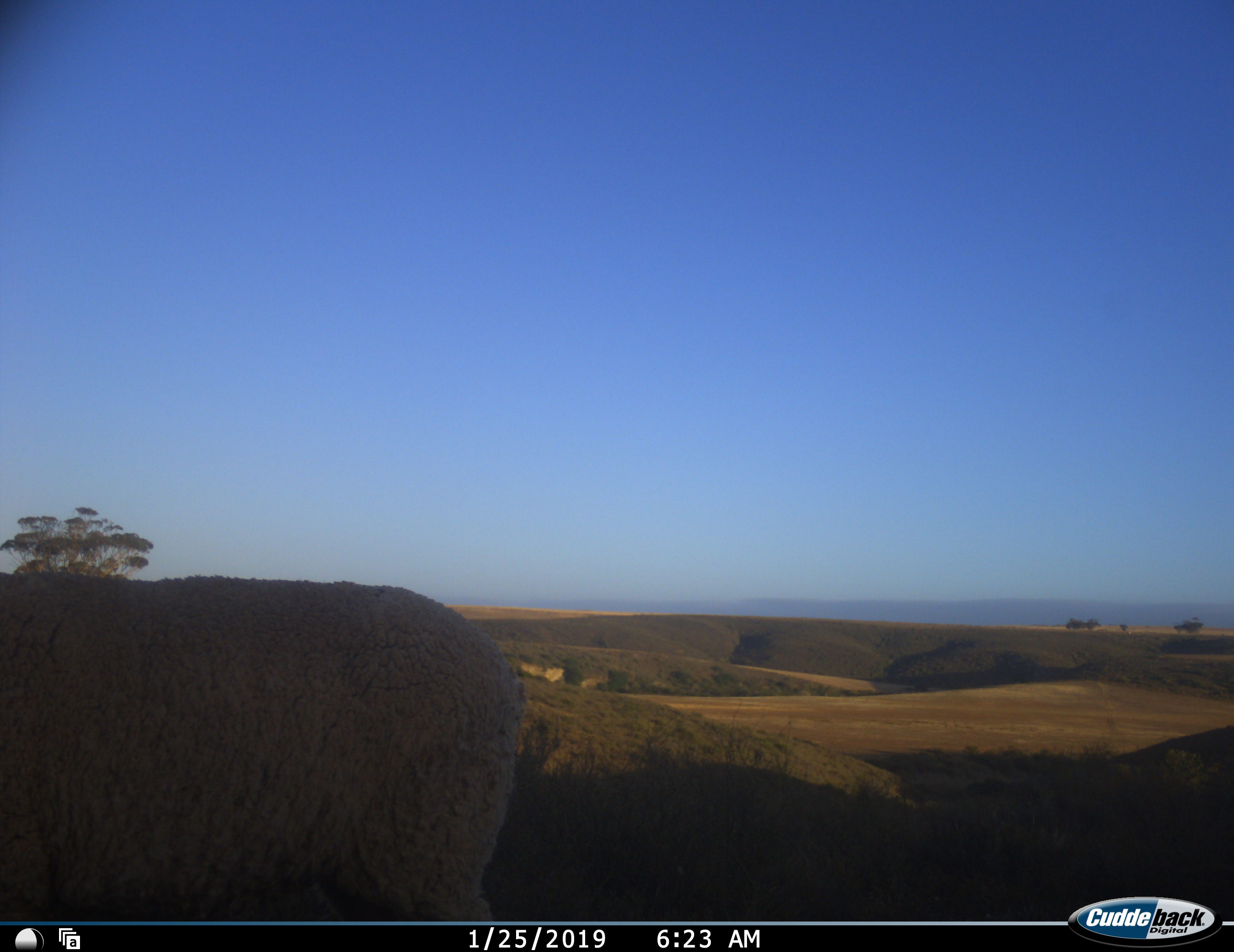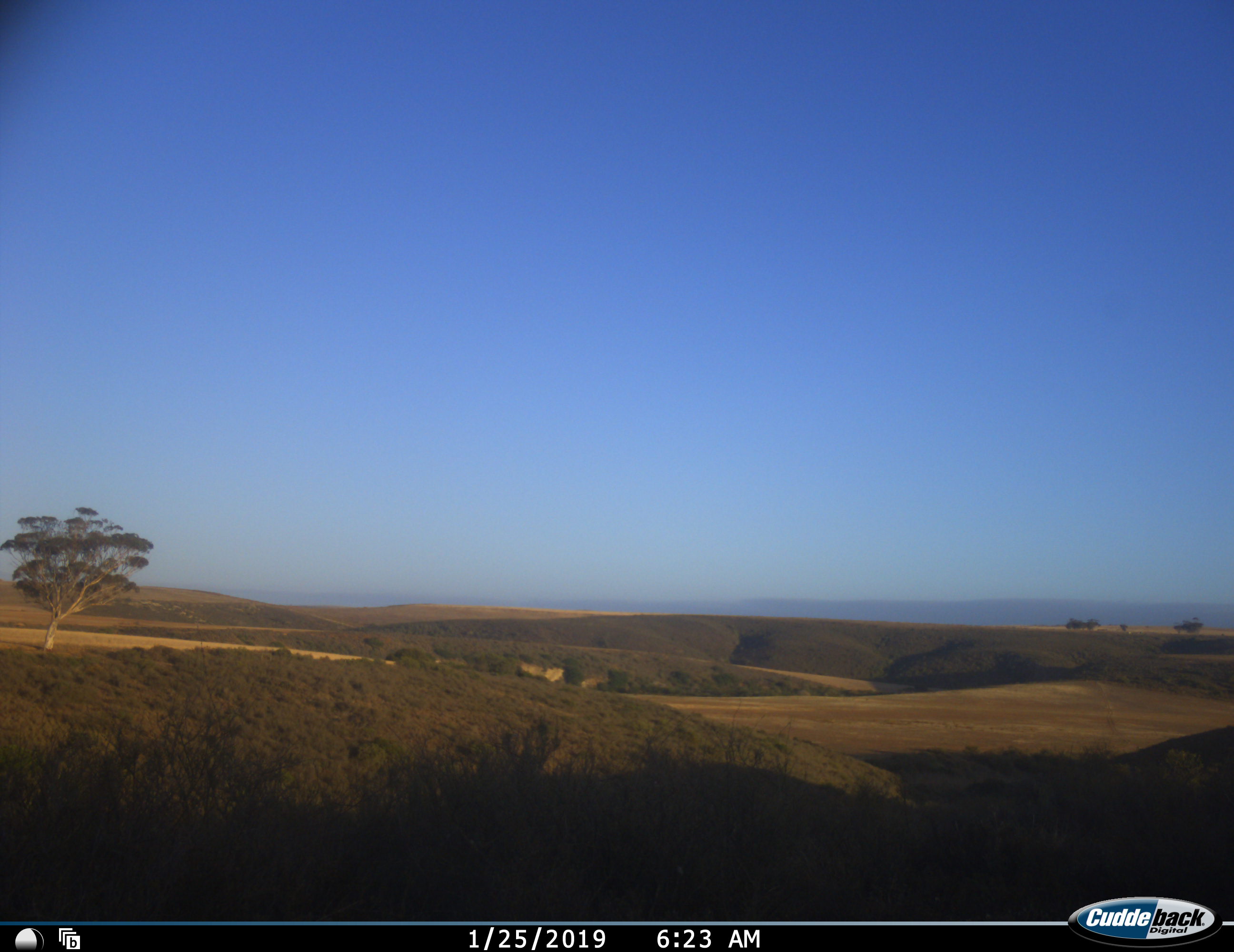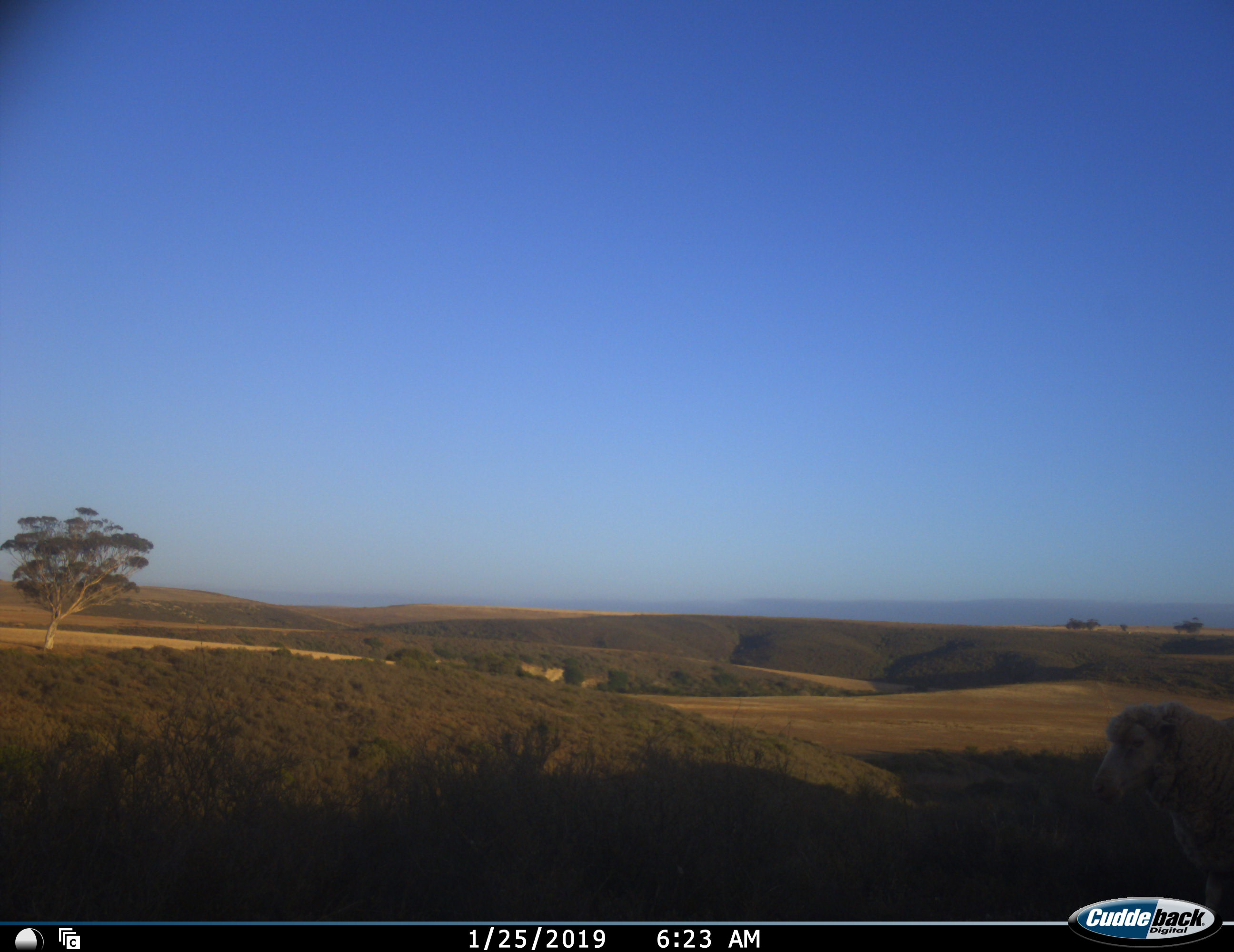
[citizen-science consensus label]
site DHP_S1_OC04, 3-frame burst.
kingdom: Animalia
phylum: Chordata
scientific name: Vertebrata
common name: domestic animal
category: domesticanimal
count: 2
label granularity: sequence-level